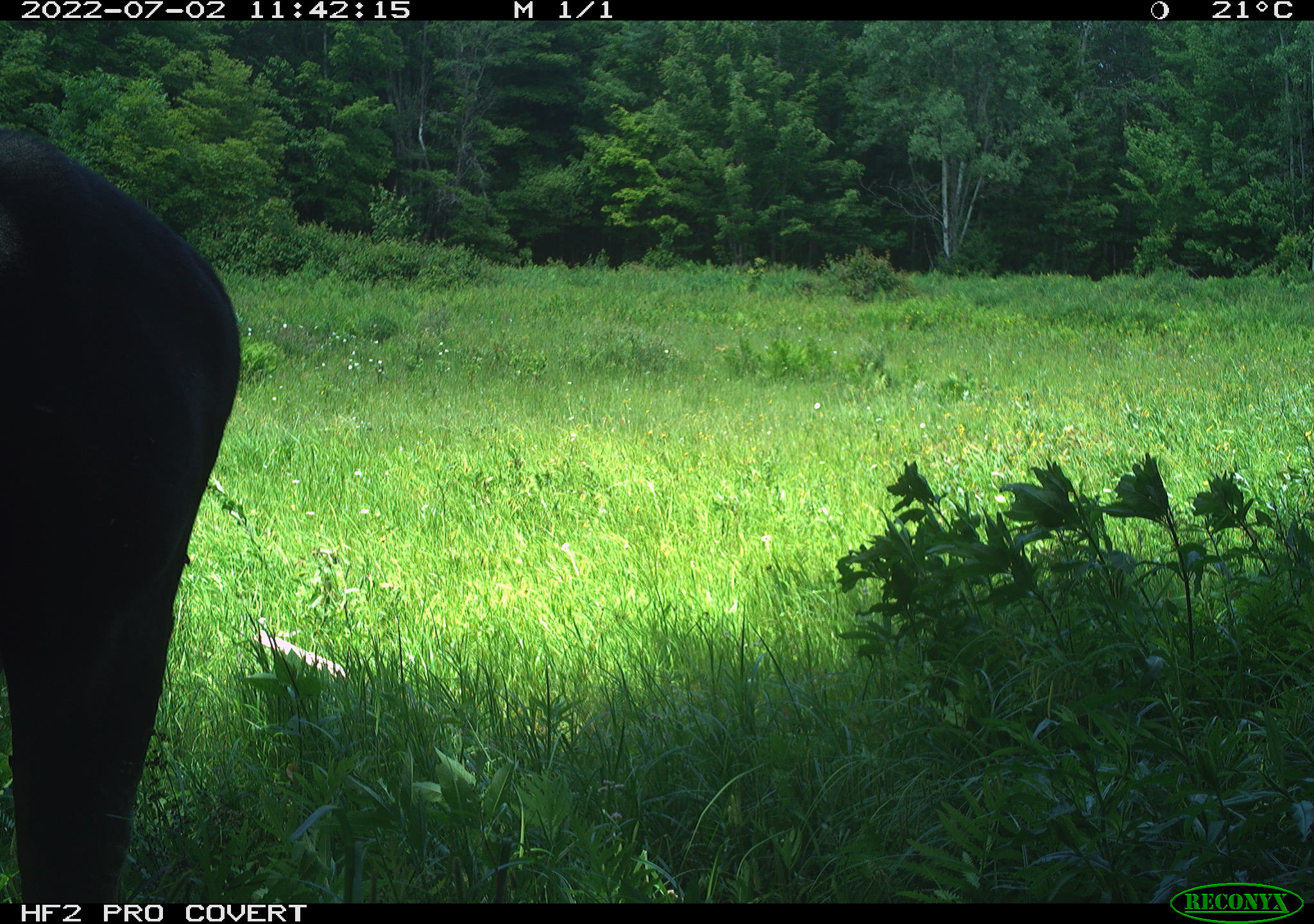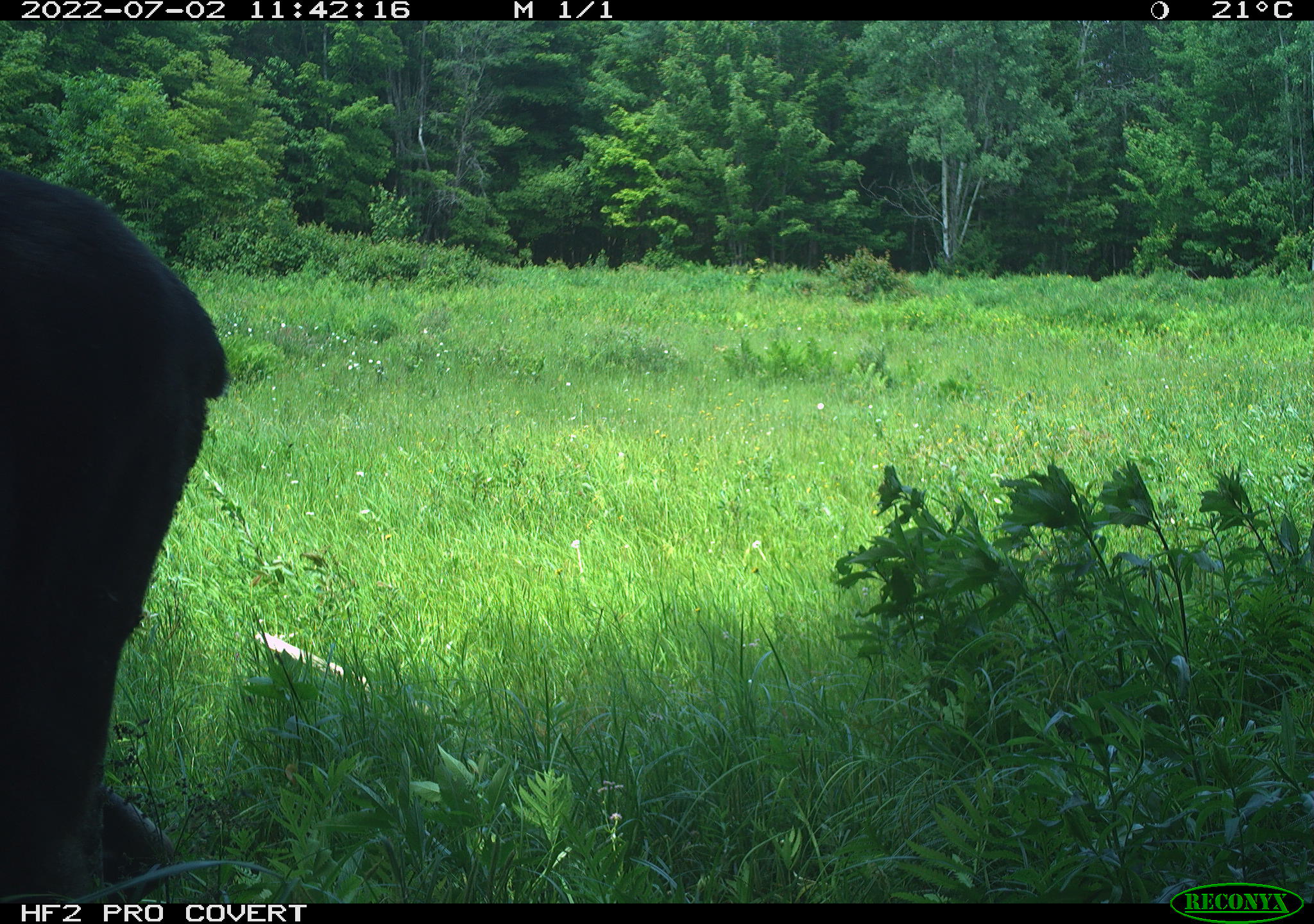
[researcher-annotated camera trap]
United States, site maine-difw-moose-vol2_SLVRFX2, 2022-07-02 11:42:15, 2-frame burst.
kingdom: Animalia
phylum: Chordata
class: Mammalia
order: Artiodactyla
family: Cervidae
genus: Alces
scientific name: Alces alces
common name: moose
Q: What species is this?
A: Moose (Alces alces).